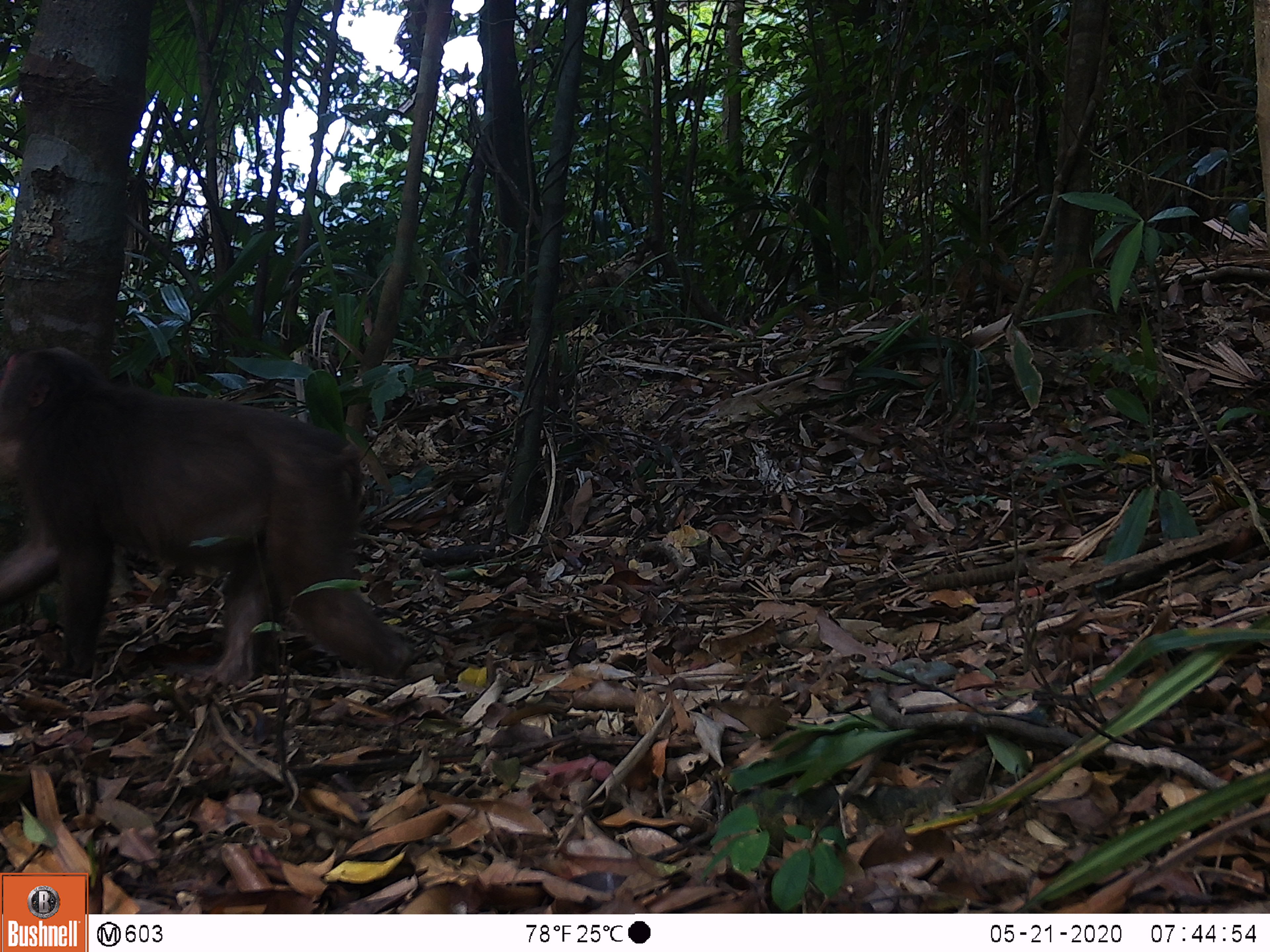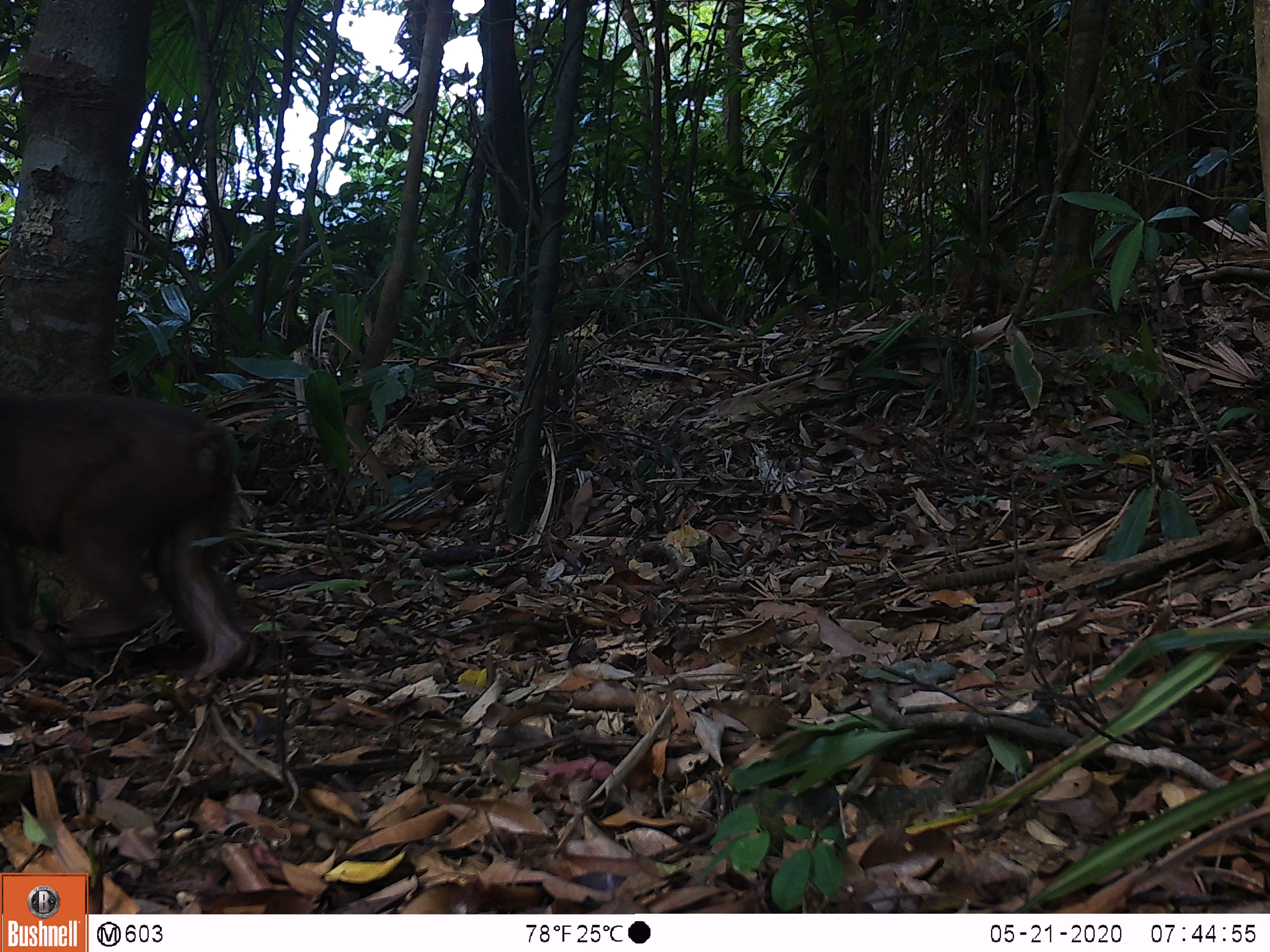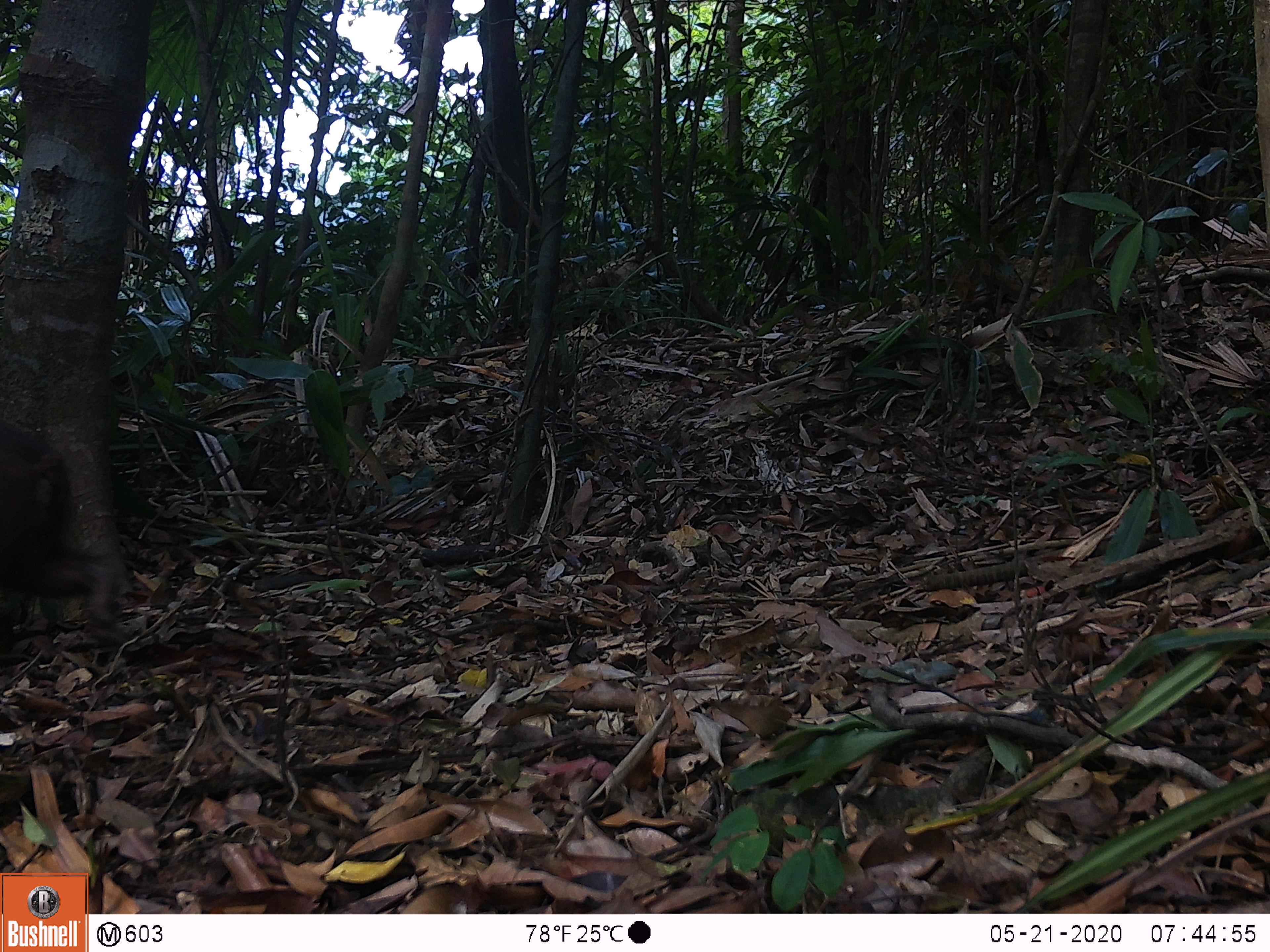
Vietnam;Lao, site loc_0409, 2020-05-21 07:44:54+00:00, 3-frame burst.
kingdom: Animalia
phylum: Chordata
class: Mammalia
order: Primates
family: Cercopithecidae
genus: Macaca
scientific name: Macaca arctoides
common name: stump-tailed macaque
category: stump tailed macaque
Stump tailed macaque (stump-tailed macaque) (Macaca arctoides). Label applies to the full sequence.